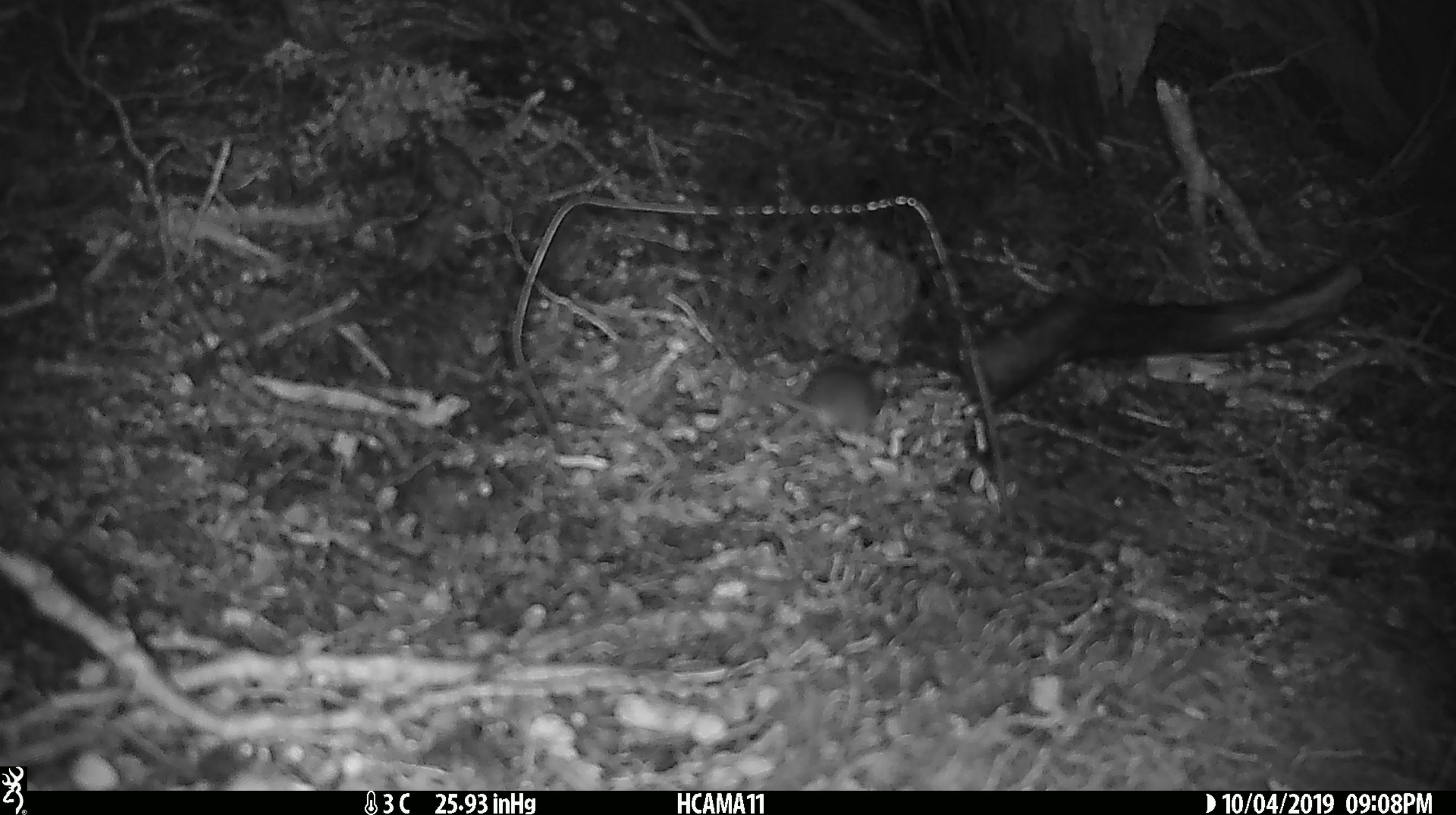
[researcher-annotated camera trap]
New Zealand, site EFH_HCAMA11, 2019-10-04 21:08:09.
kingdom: Animalia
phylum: Chordata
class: Mammalia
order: Rodentia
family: Muridae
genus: Mus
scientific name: Mus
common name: mouse